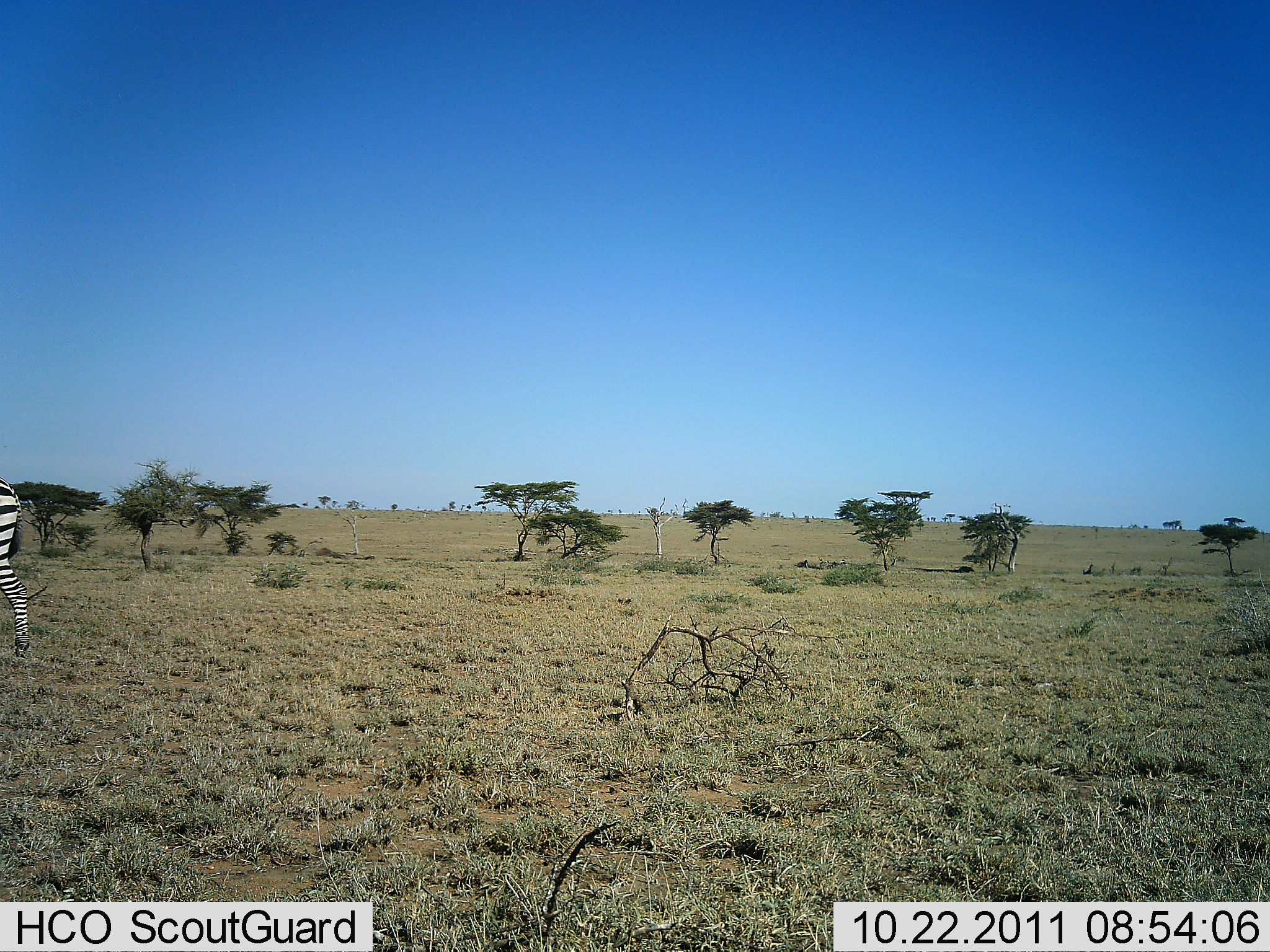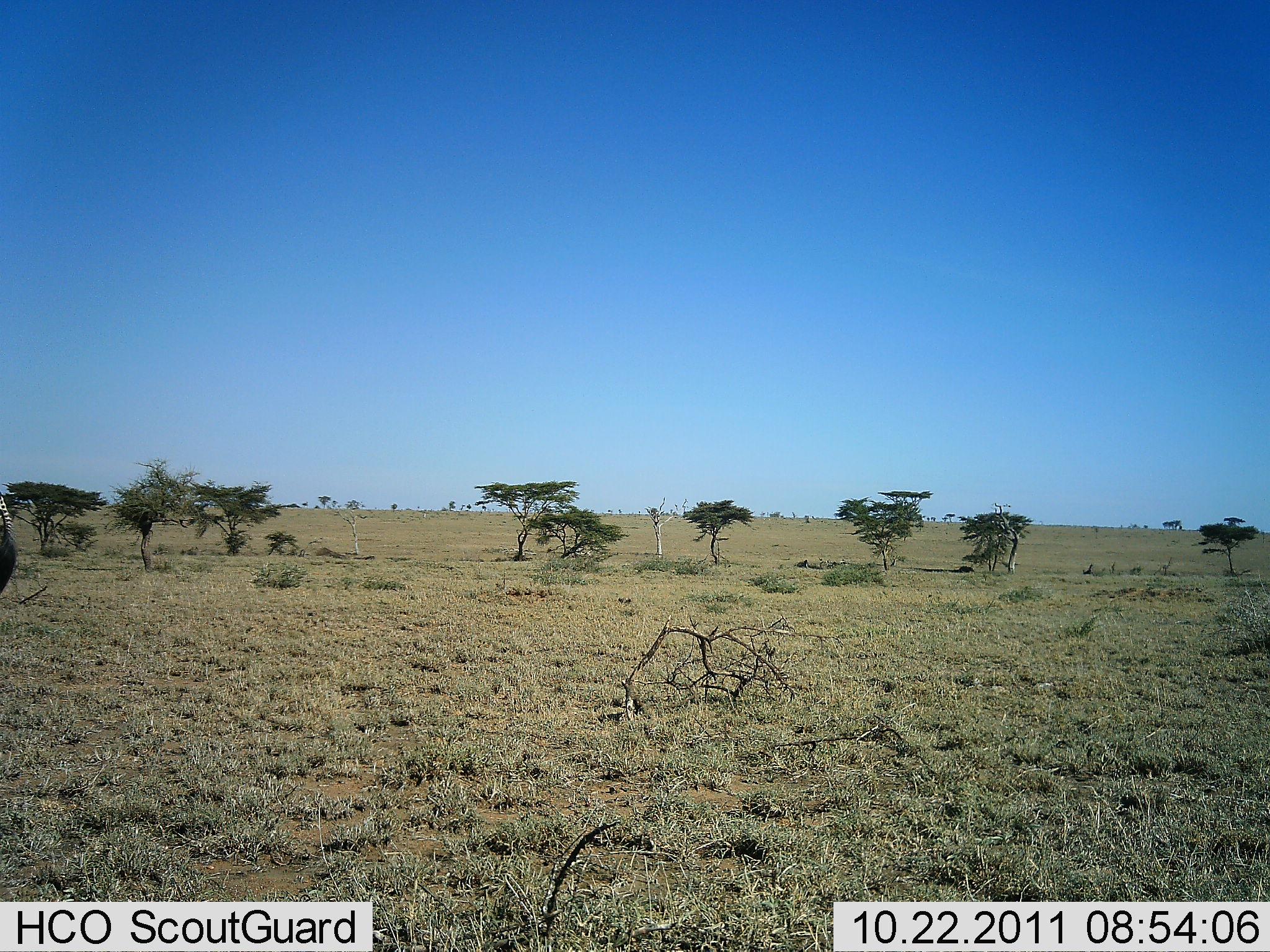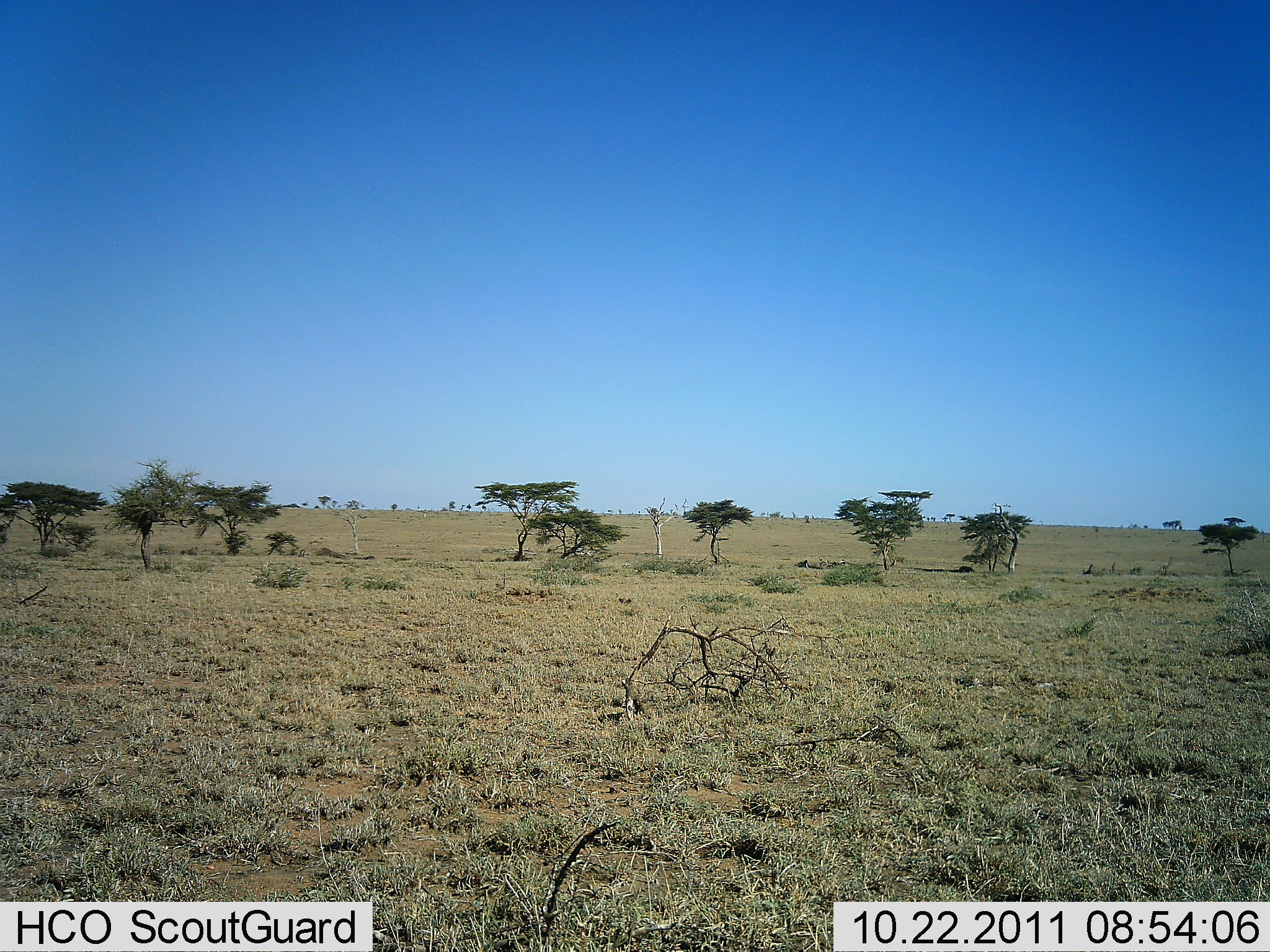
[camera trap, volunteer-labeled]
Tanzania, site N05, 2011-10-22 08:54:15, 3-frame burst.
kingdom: Animalia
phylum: Chordata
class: Mammalia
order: Perissodactyla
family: Equidae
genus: Equus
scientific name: Equus quagga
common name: plains zebra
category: zebra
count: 1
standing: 6%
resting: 0%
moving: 100%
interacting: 0%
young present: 0%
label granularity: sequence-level